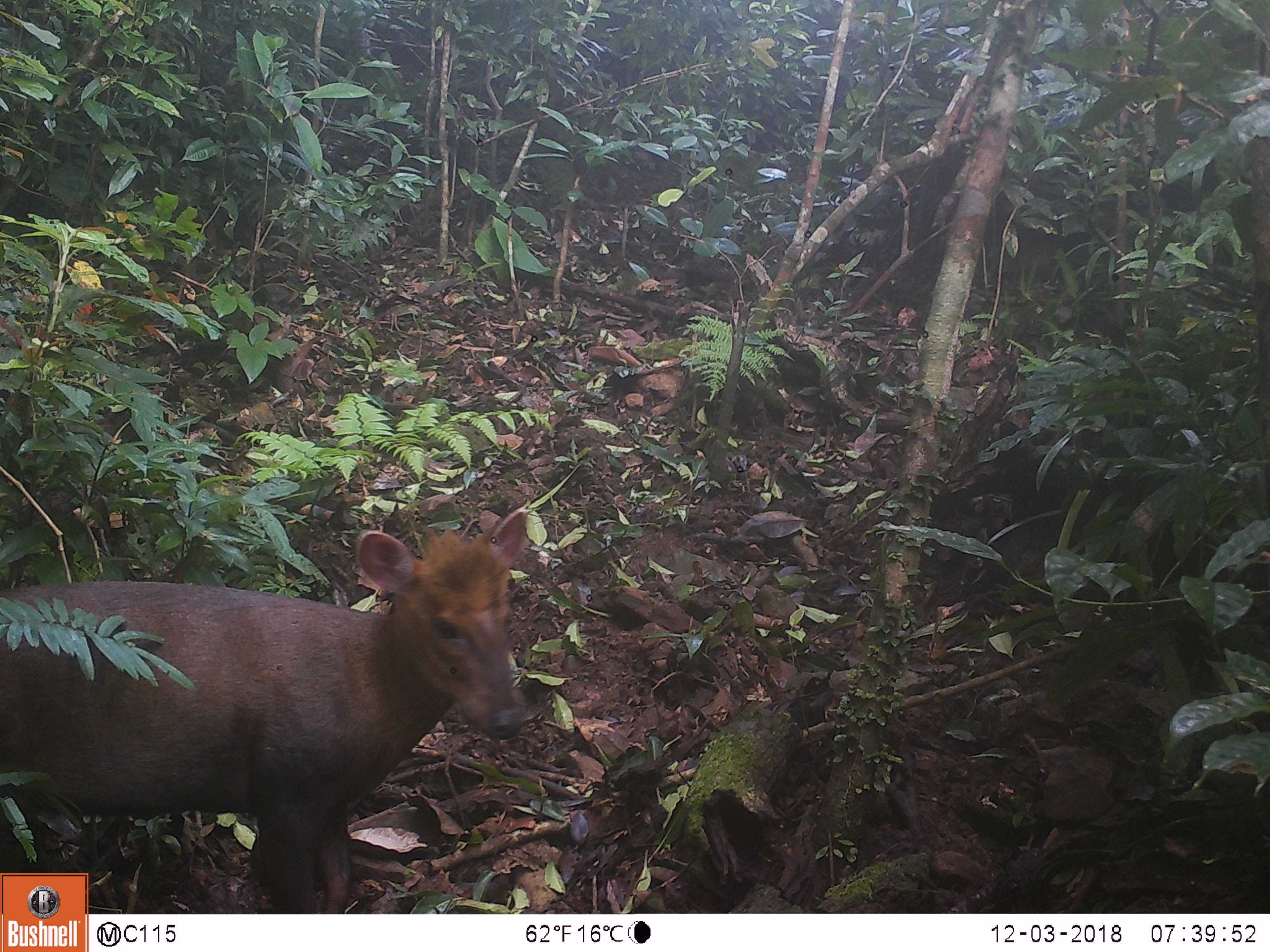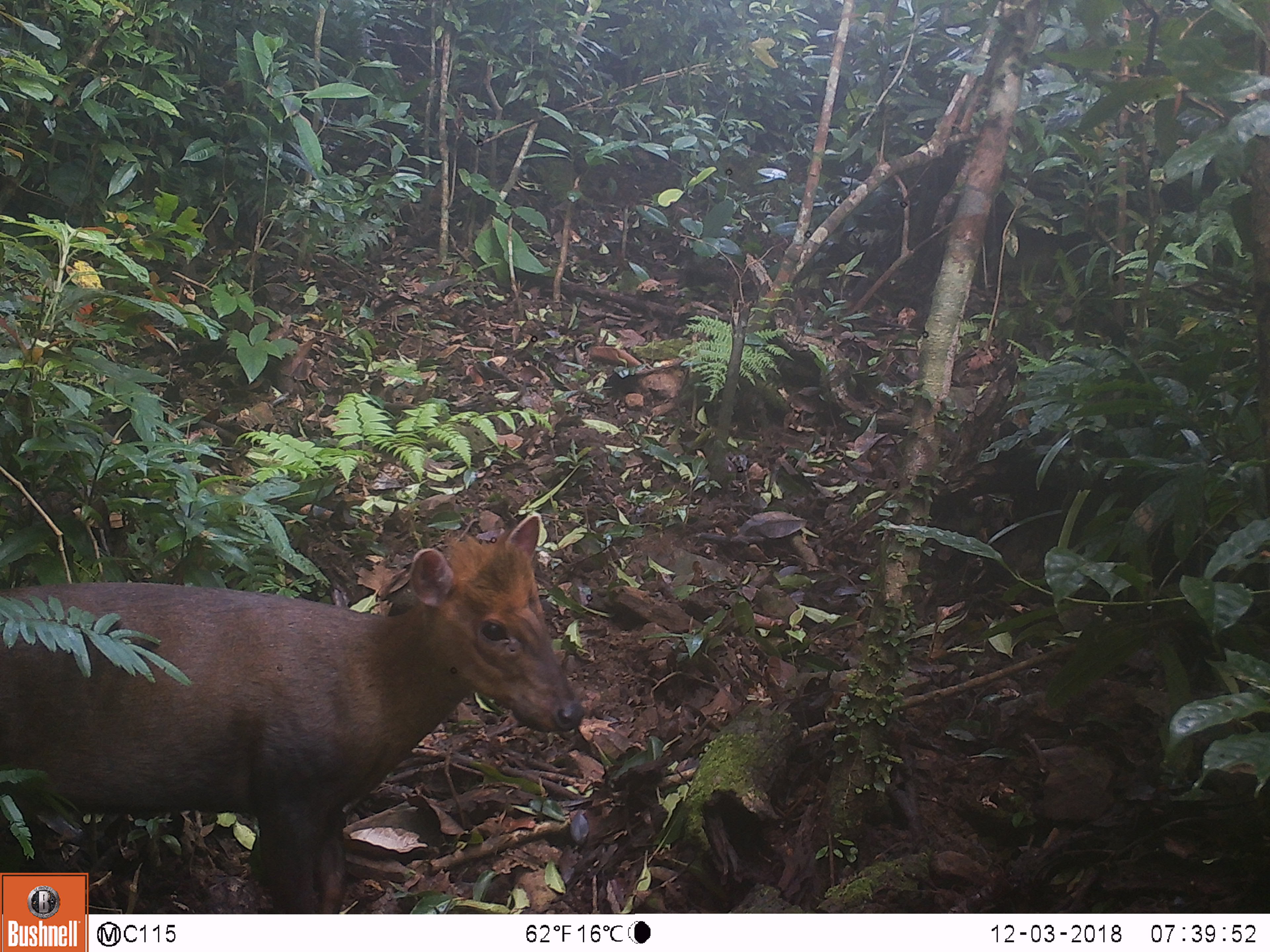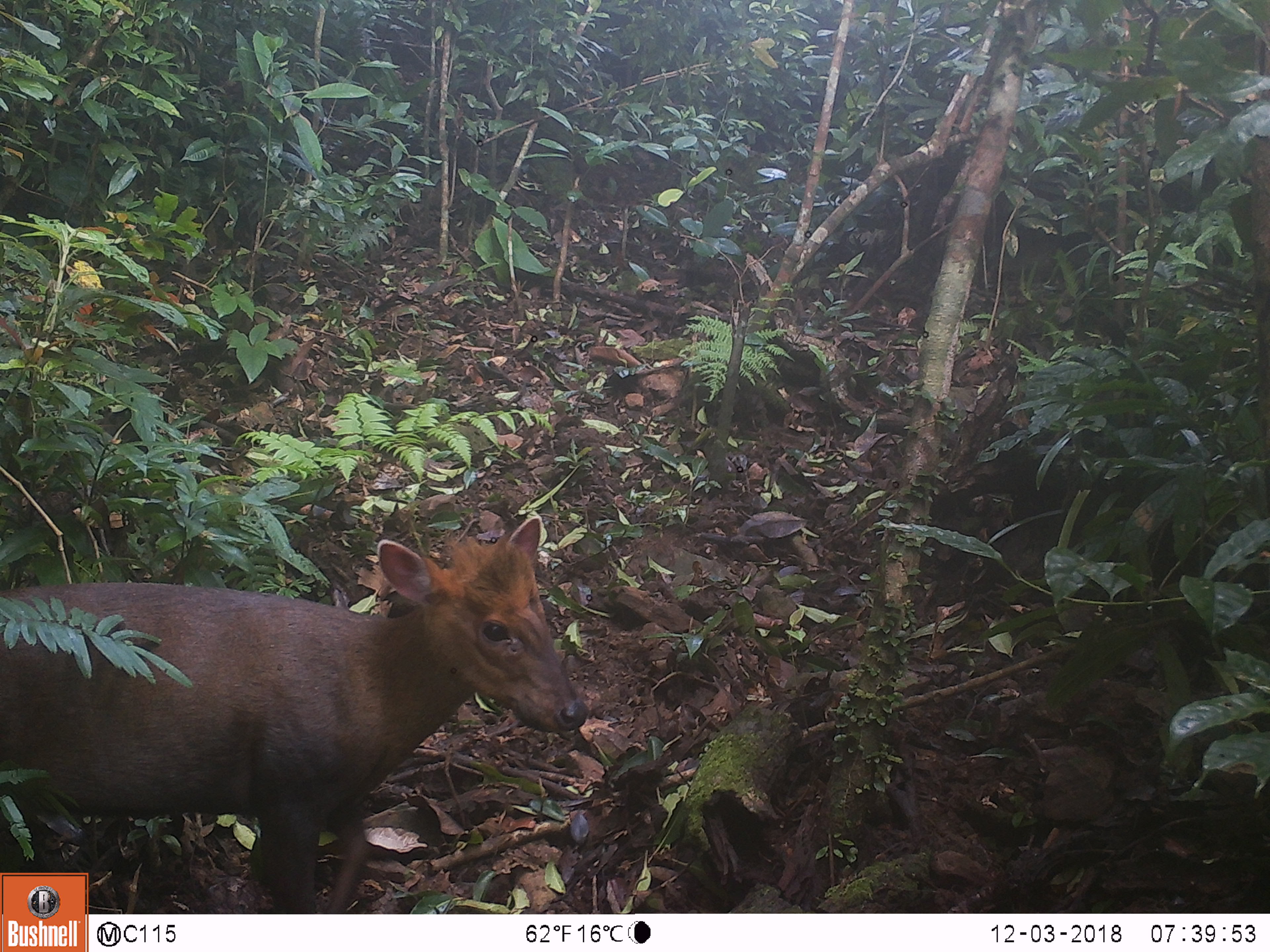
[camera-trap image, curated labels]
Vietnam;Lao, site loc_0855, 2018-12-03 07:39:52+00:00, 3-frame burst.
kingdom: Animalia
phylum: Chordata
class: Mammalia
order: Artiodactyla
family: Cervidae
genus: Muntiacus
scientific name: Muntiacus rooseveltorum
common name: roosevelt's muntjac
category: roosevelts muntjac group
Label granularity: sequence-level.